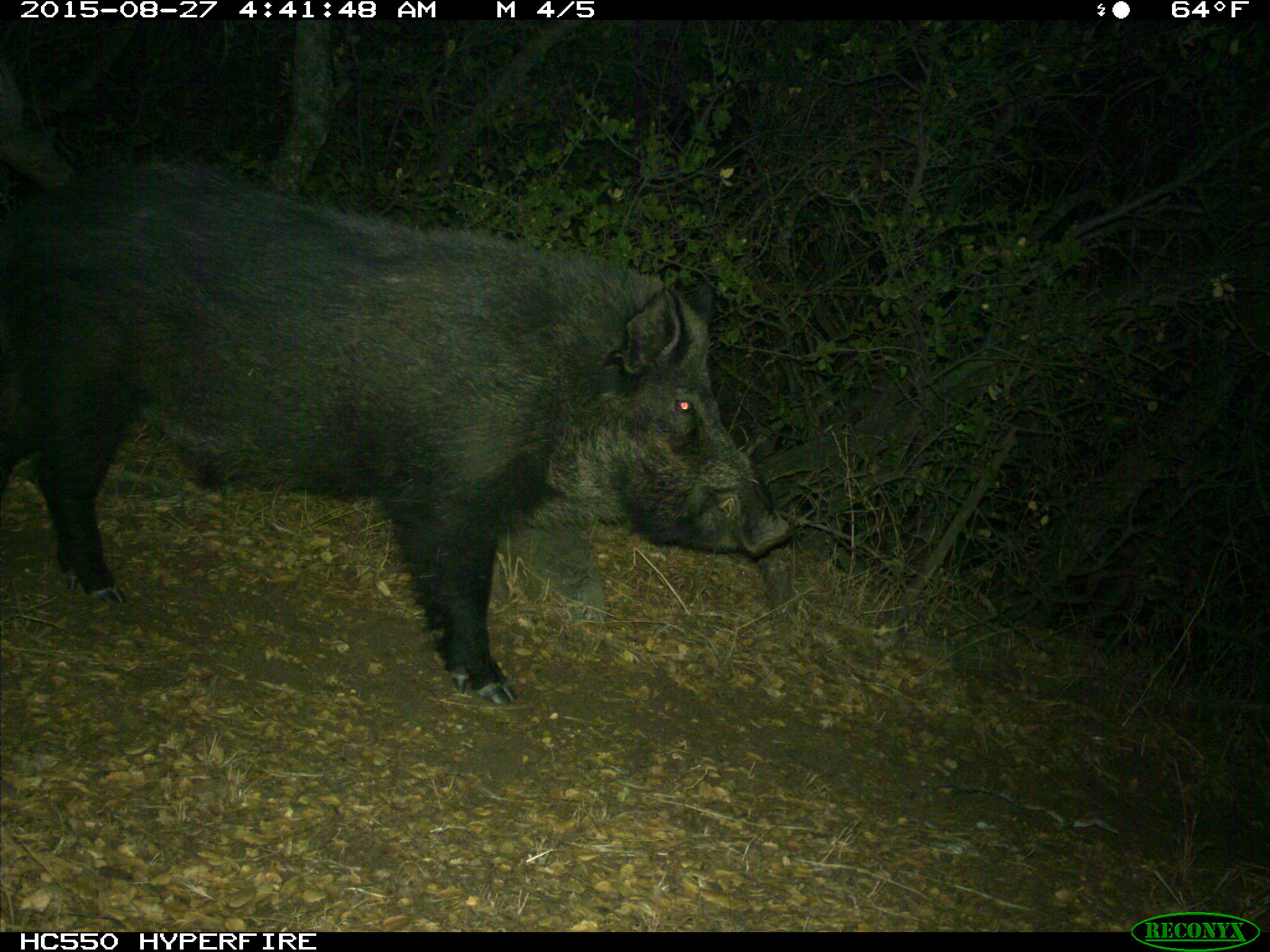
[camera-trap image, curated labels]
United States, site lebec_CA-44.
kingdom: Animalia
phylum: Chordata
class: Mammalia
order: Artiodactyla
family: Suidae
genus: Sus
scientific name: Sus scrofa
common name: wild boar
Sus scrofa (wild boar).